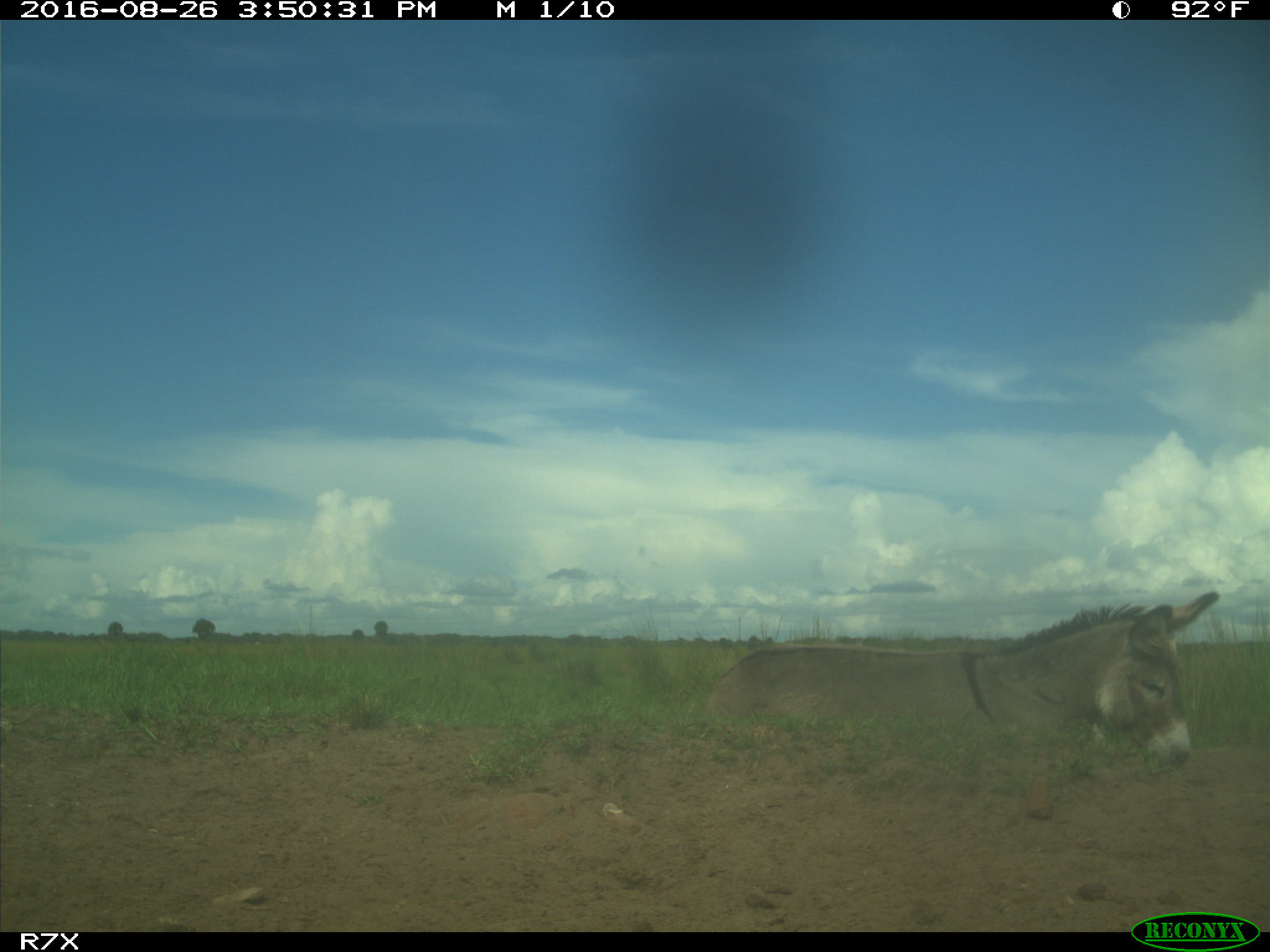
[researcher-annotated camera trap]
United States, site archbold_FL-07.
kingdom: Animalia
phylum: Chordata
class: Mammalia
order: Perissodactyla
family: Equidae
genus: Equus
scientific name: Equus africanus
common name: african wild ass